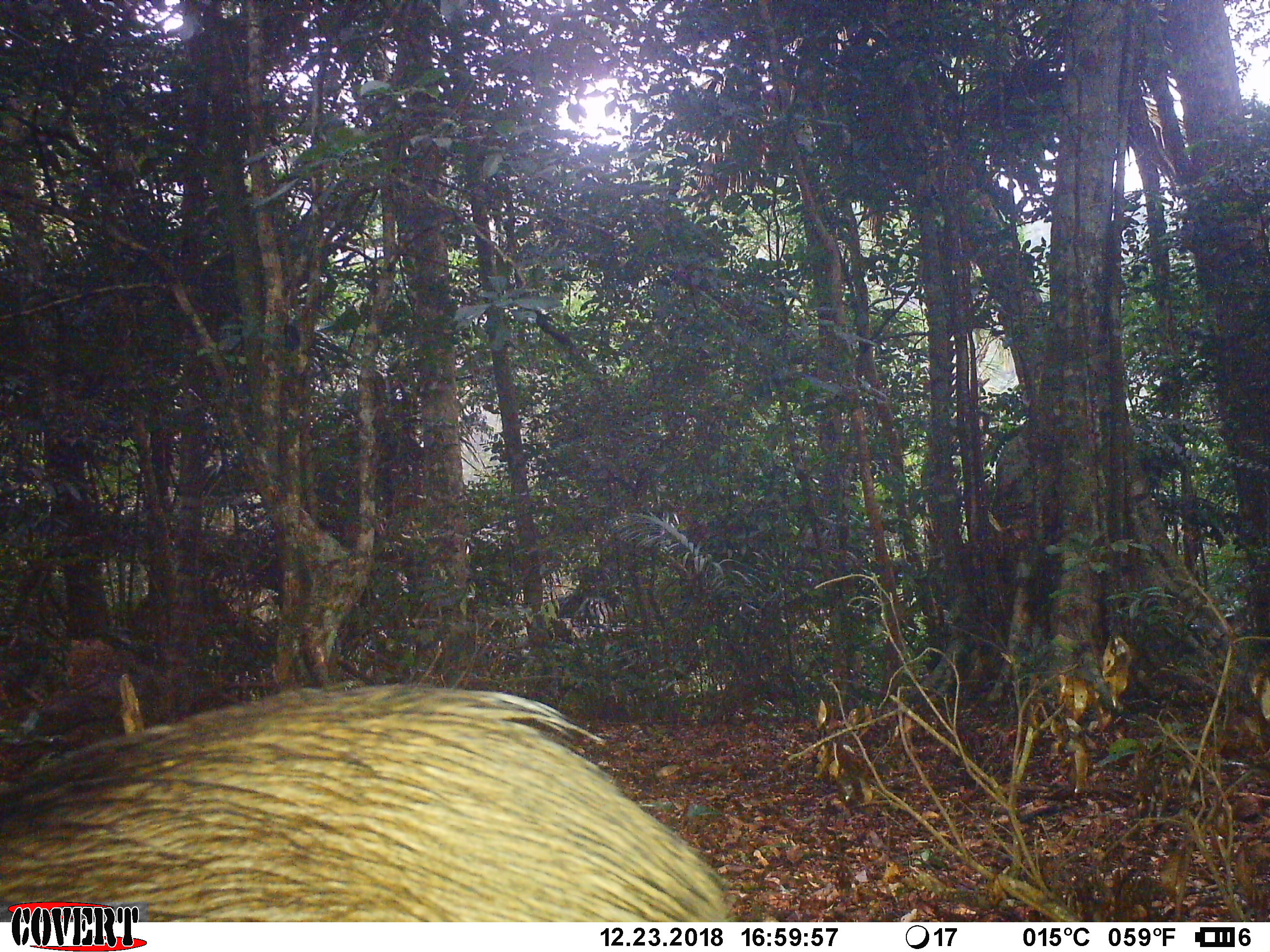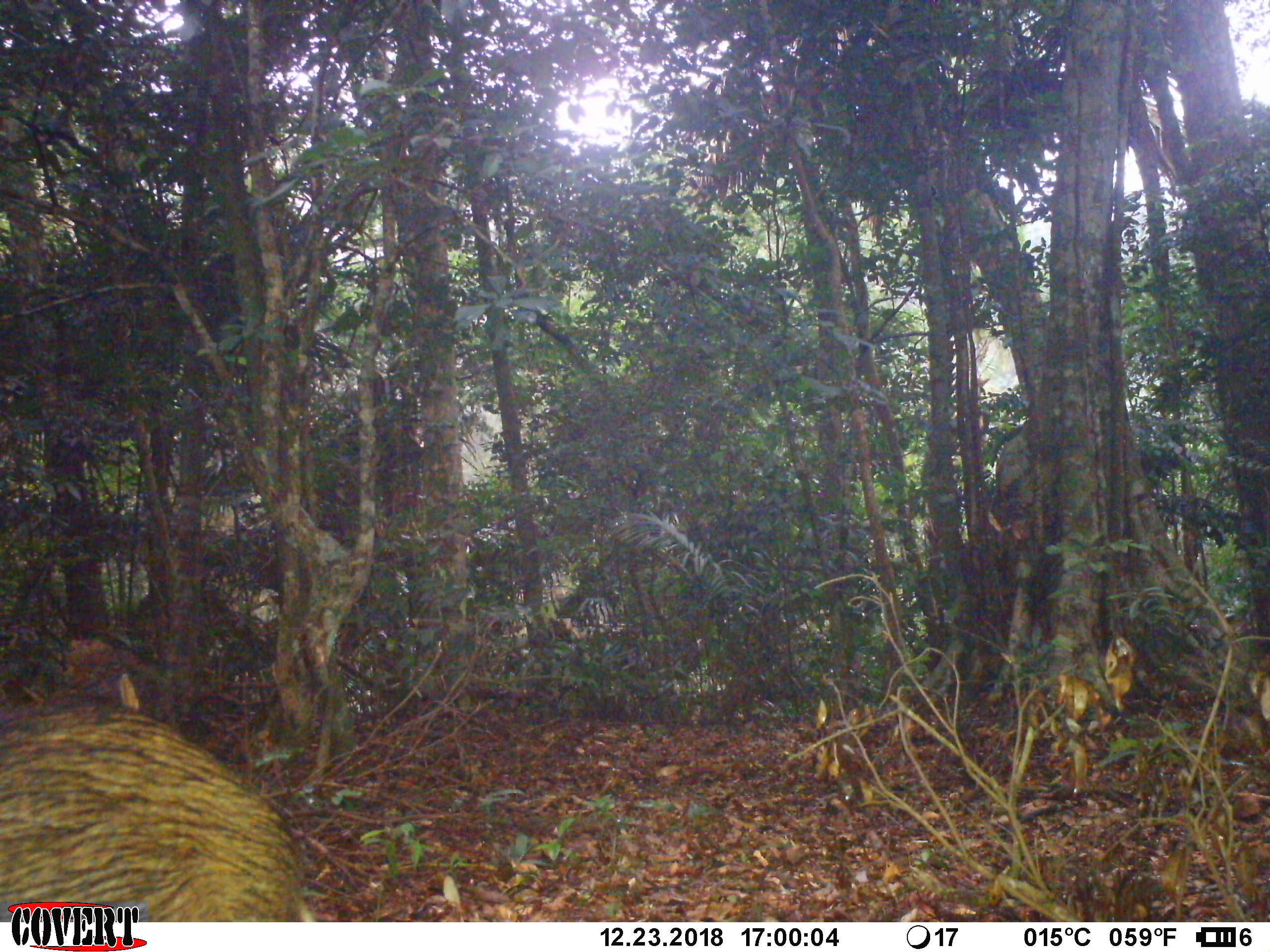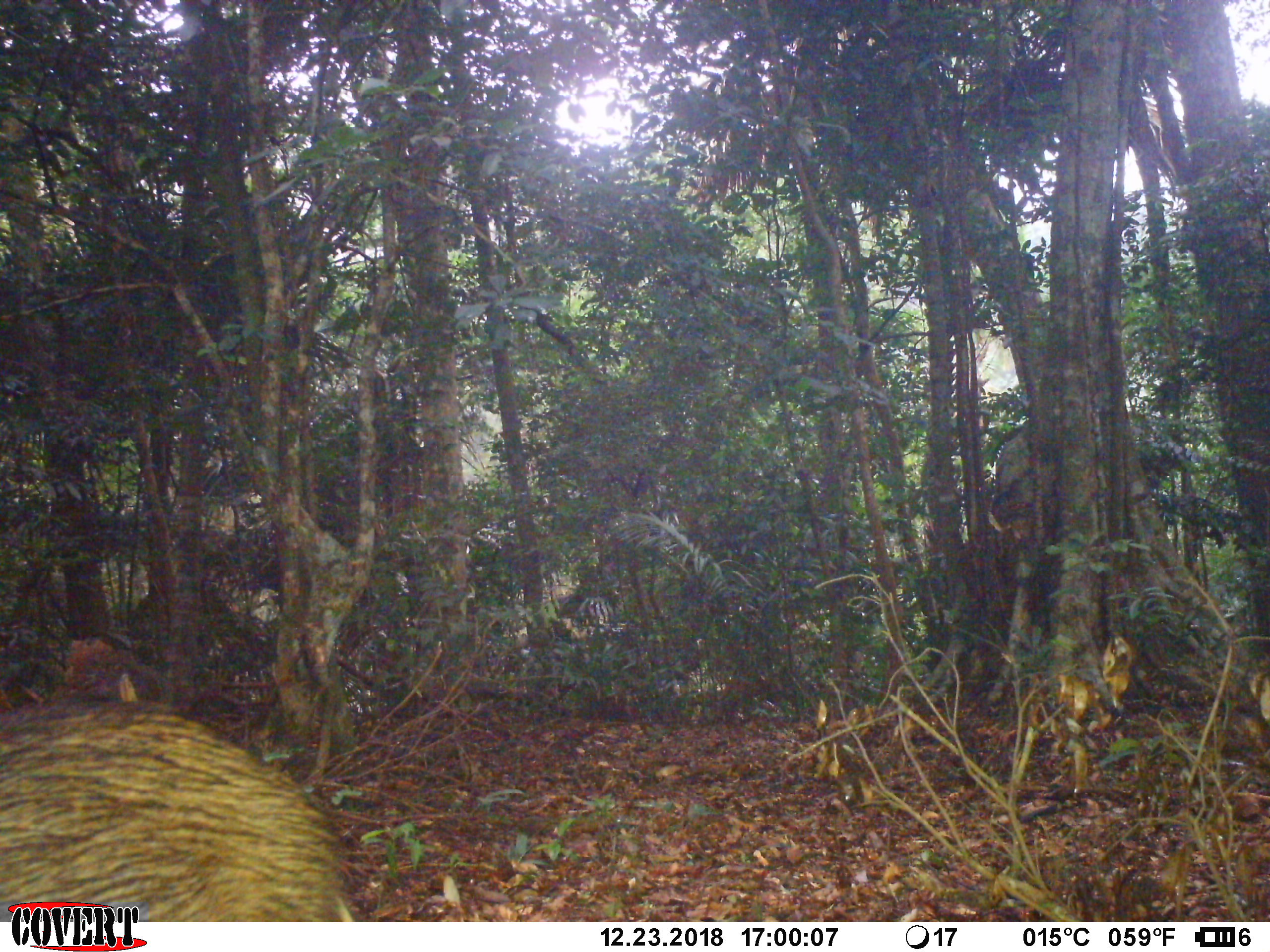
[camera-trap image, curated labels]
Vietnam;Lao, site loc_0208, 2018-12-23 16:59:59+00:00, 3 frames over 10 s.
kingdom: Animalia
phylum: Chordata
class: Mammalia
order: Artiodactyla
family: Suidae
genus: Sus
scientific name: Sus scrofa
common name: eurasian wild pig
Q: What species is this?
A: Eurasian wild pig (Sus scrofa).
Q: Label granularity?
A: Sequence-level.